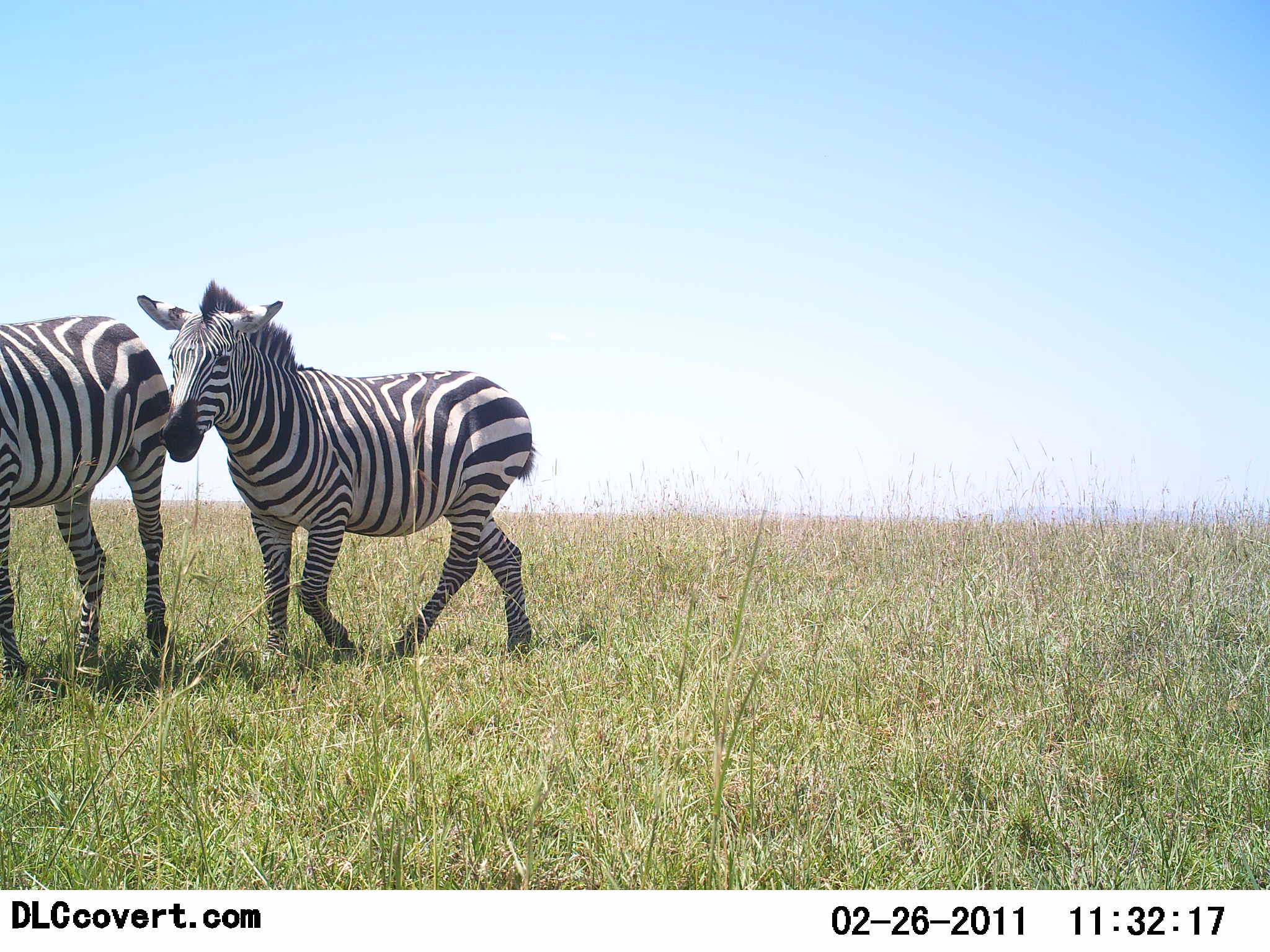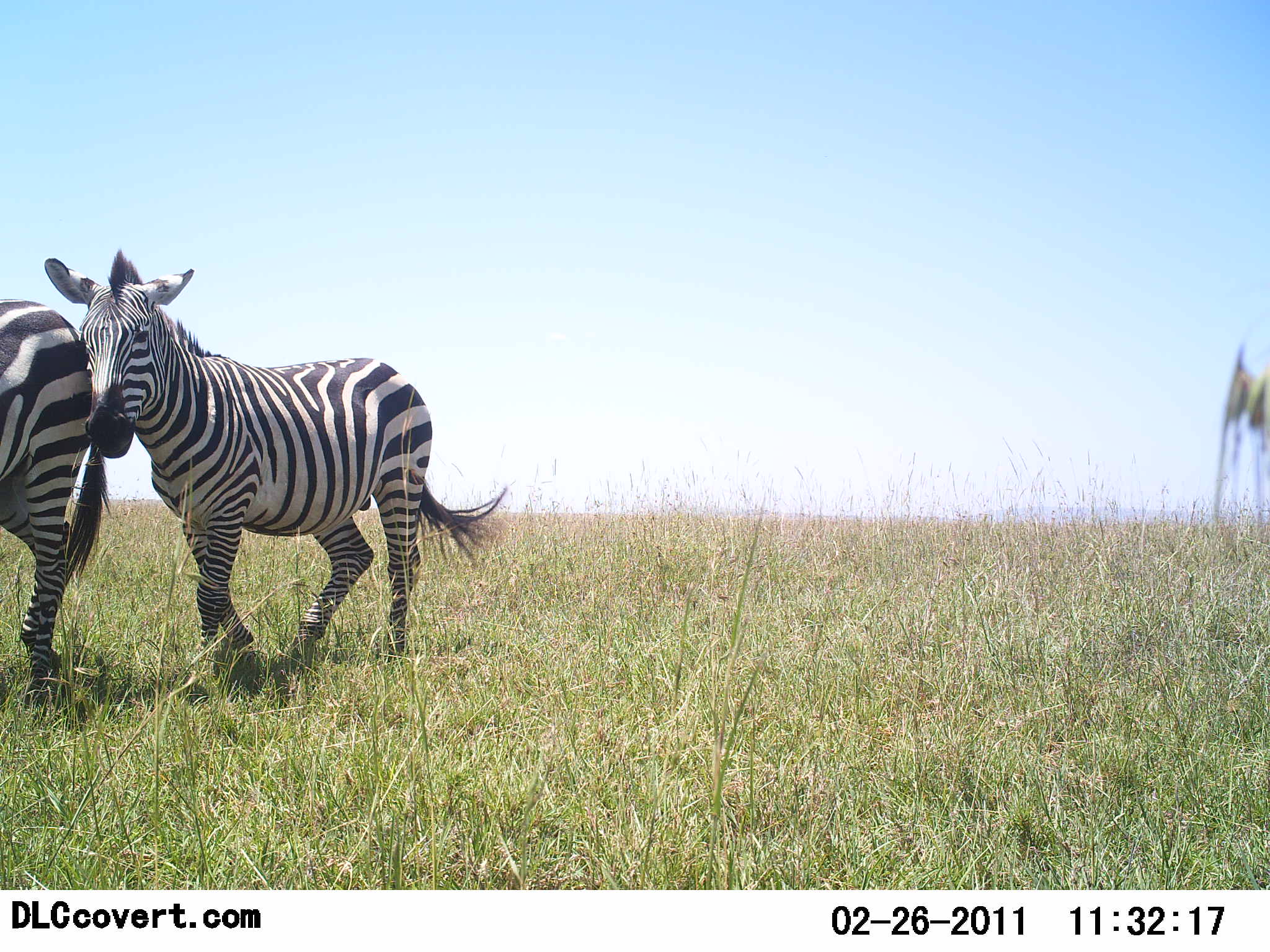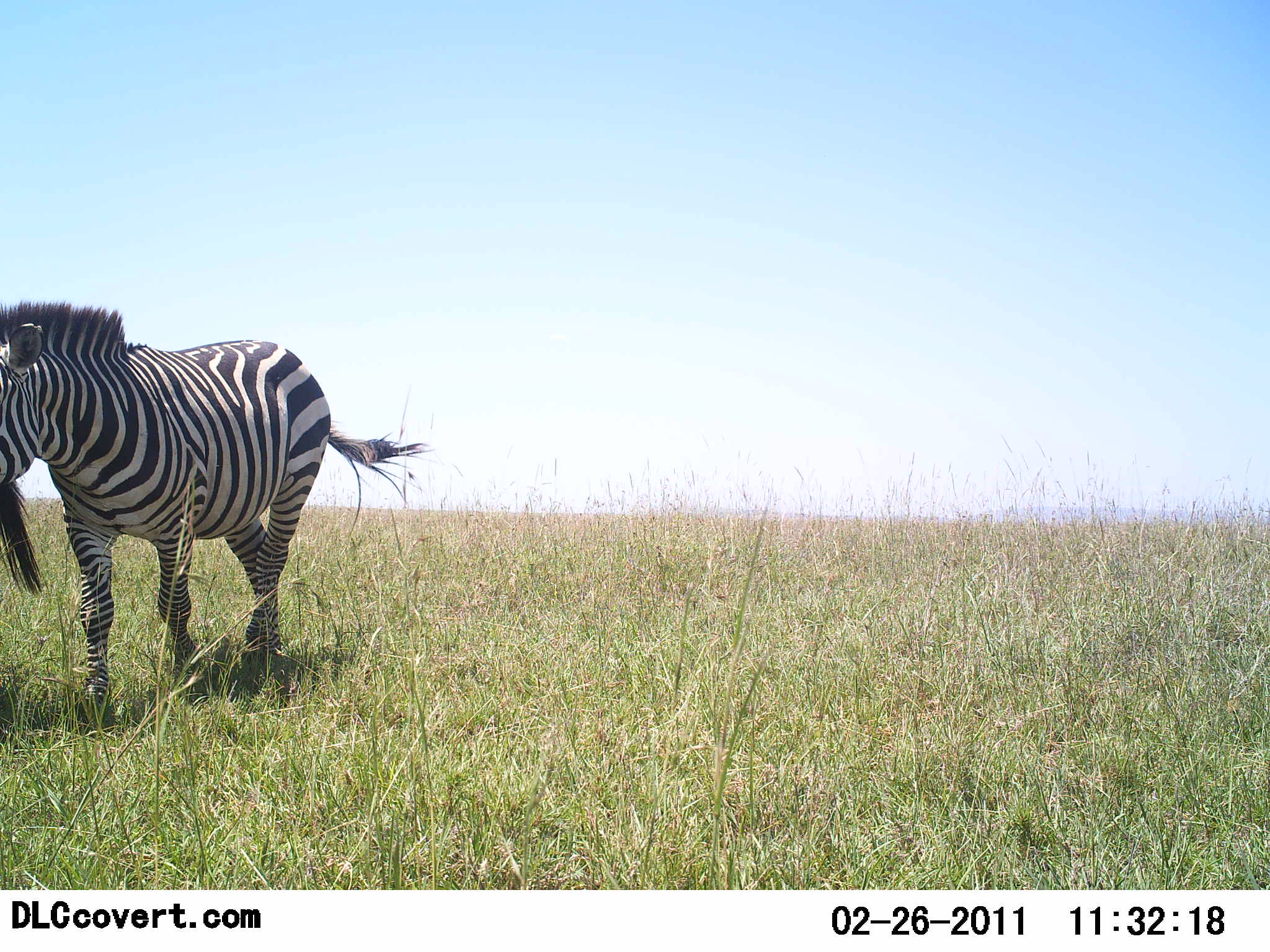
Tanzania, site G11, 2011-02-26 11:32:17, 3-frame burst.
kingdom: Animalia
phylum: Chordata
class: Mammalia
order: Perissodactyla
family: Equidae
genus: Equus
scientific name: Equus quagga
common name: plains zebra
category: zebra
Zebra (plains zebra) (Equus quagga), count 2. Behavior (volunteer vote fractions): standing 17%, resting 0%, moving 100%, interacting 0%. Young present (vote fraction): 0%. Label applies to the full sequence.